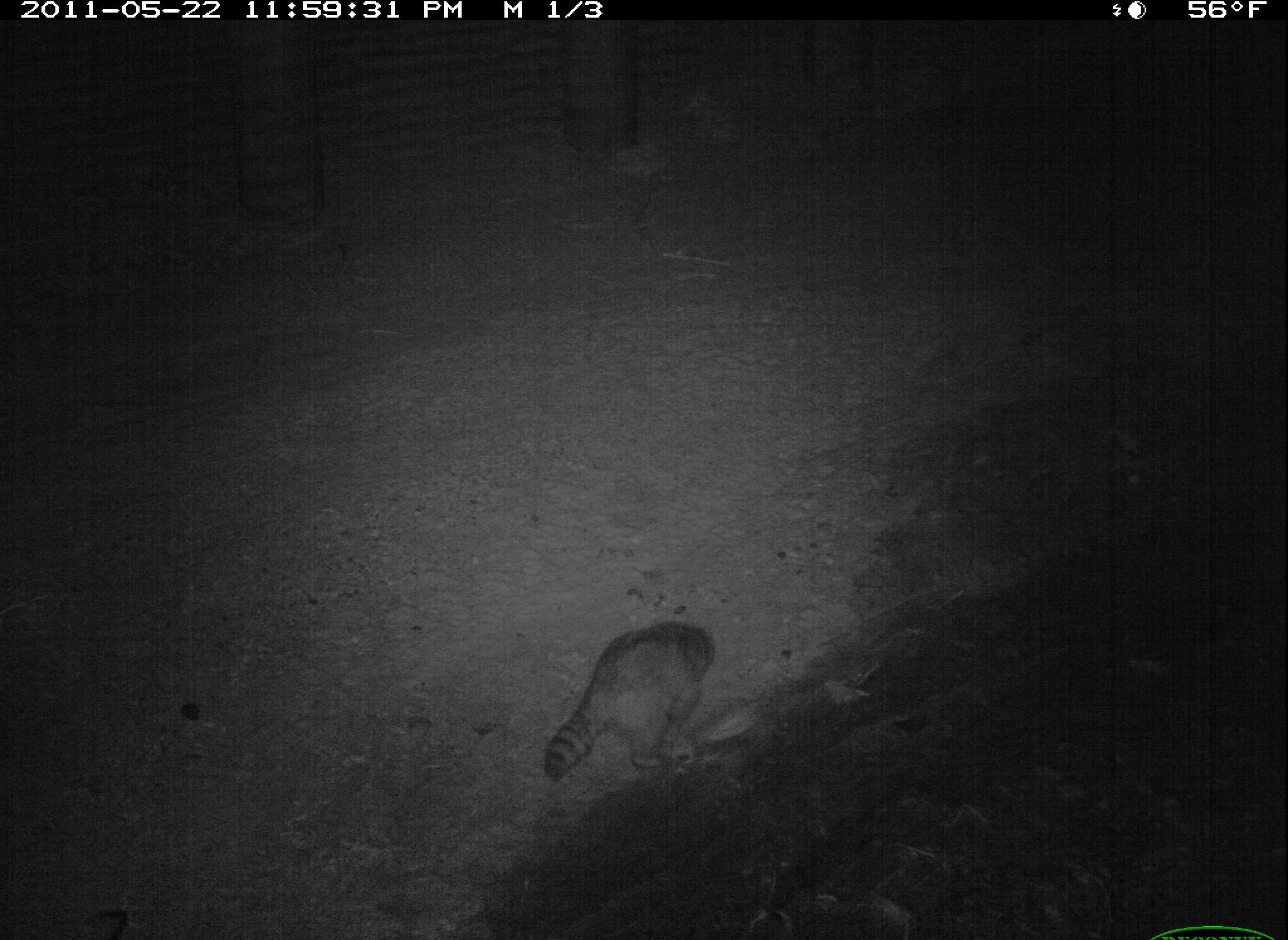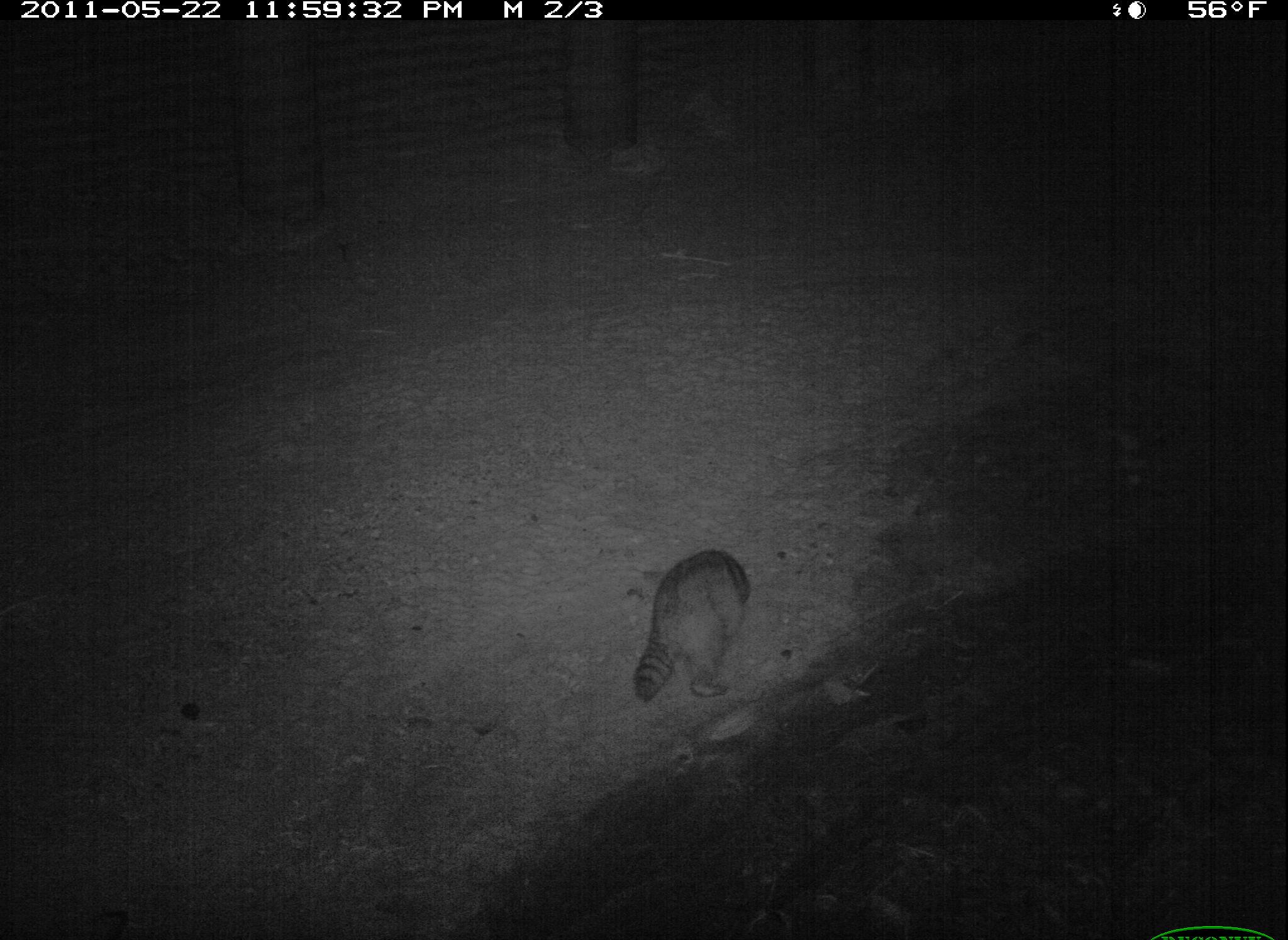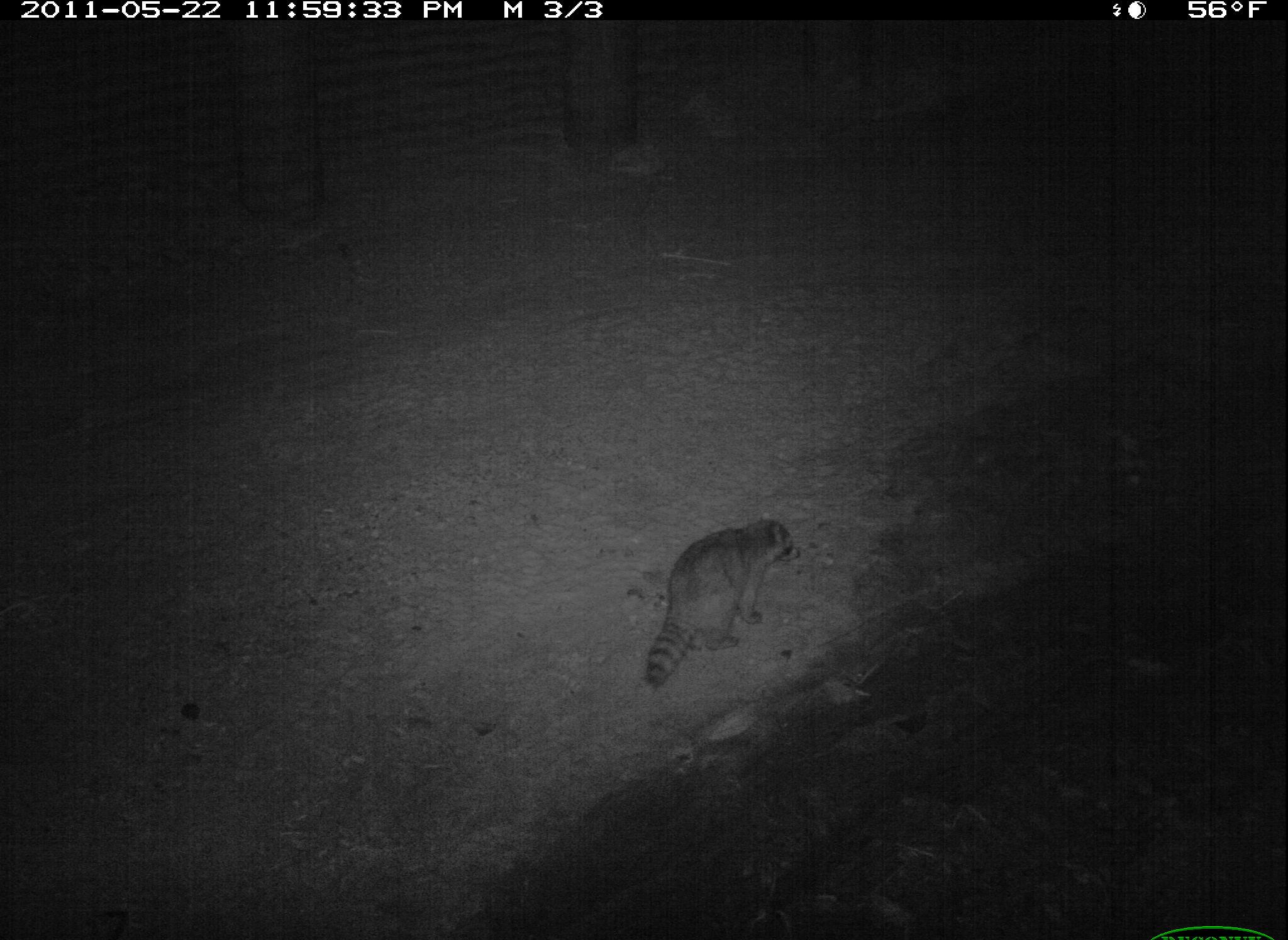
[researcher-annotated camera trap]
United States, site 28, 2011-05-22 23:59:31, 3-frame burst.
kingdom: Animalia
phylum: Chordata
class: Mammalia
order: Carnivora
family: Procyonidae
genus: Procyon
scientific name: Procyon lotor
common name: raccoon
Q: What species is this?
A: Raccoon (Procyon lotor).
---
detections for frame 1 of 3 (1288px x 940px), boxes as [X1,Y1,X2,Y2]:
raccoon: [536,607,726,791]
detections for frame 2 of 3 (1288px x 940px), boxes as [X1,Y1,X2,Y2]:
raccoon: [625,538,762,712]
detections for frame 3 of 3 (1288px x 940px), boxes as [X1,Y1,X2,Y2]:
raccoon: [633,512,805,697]